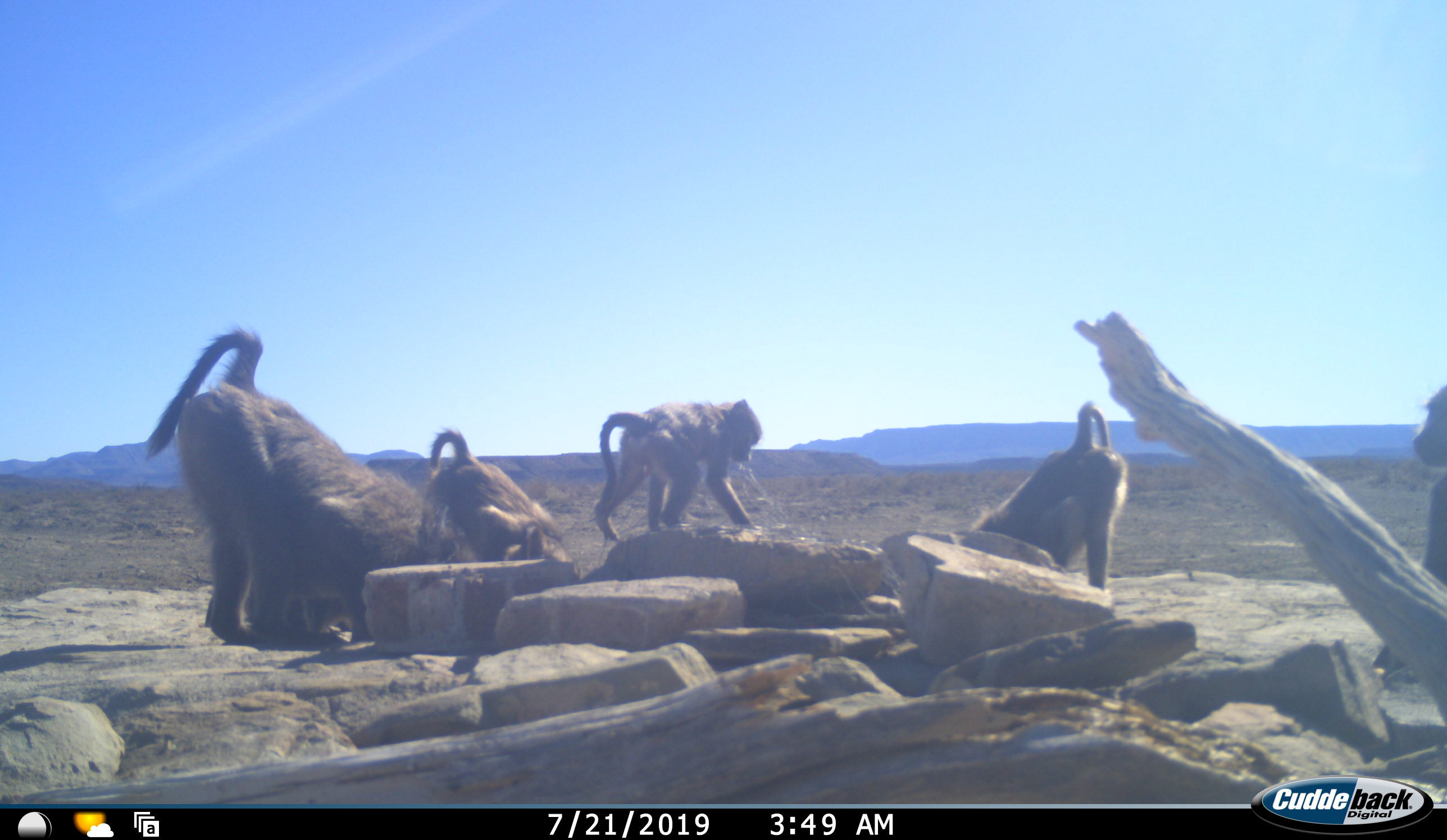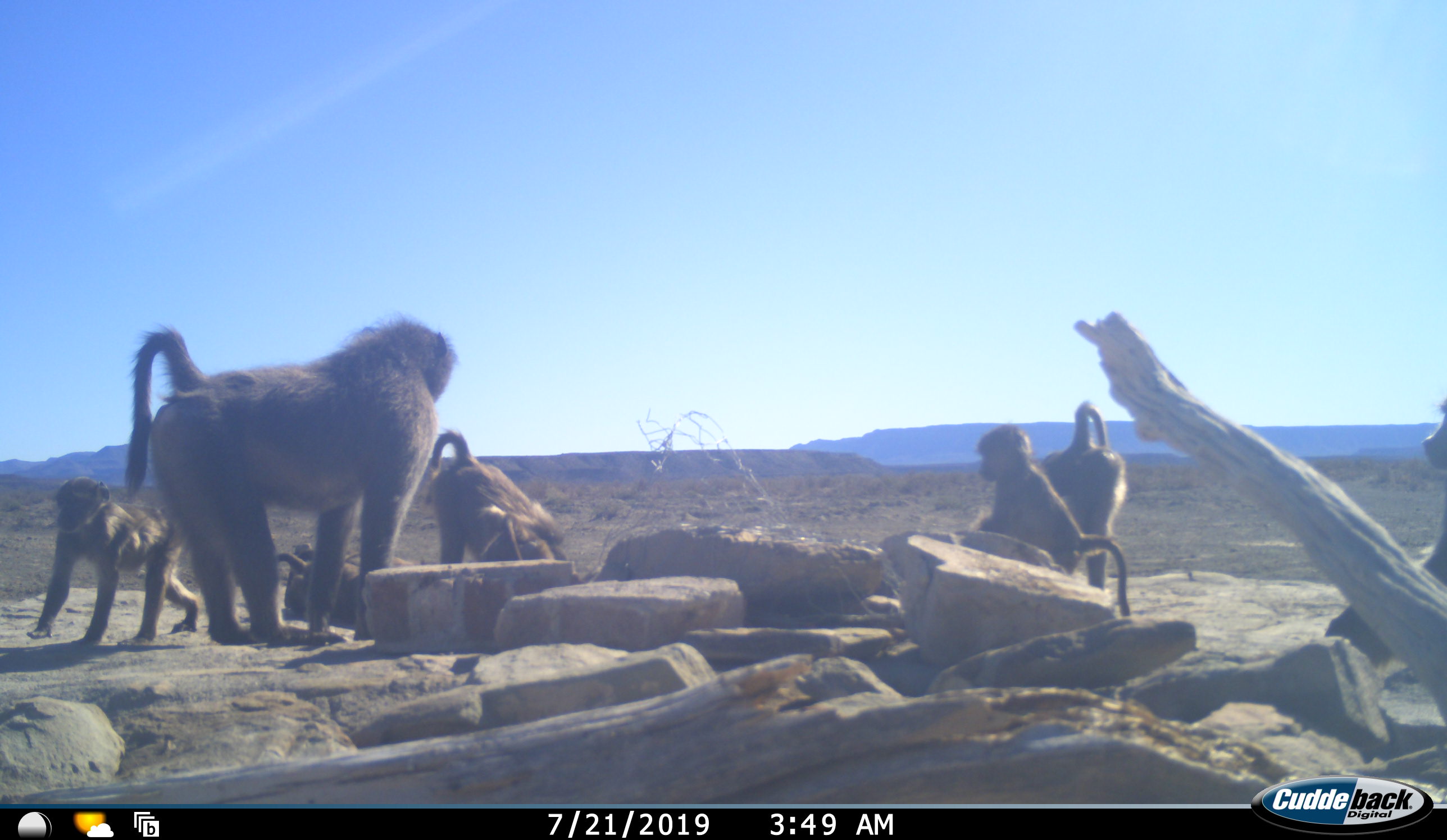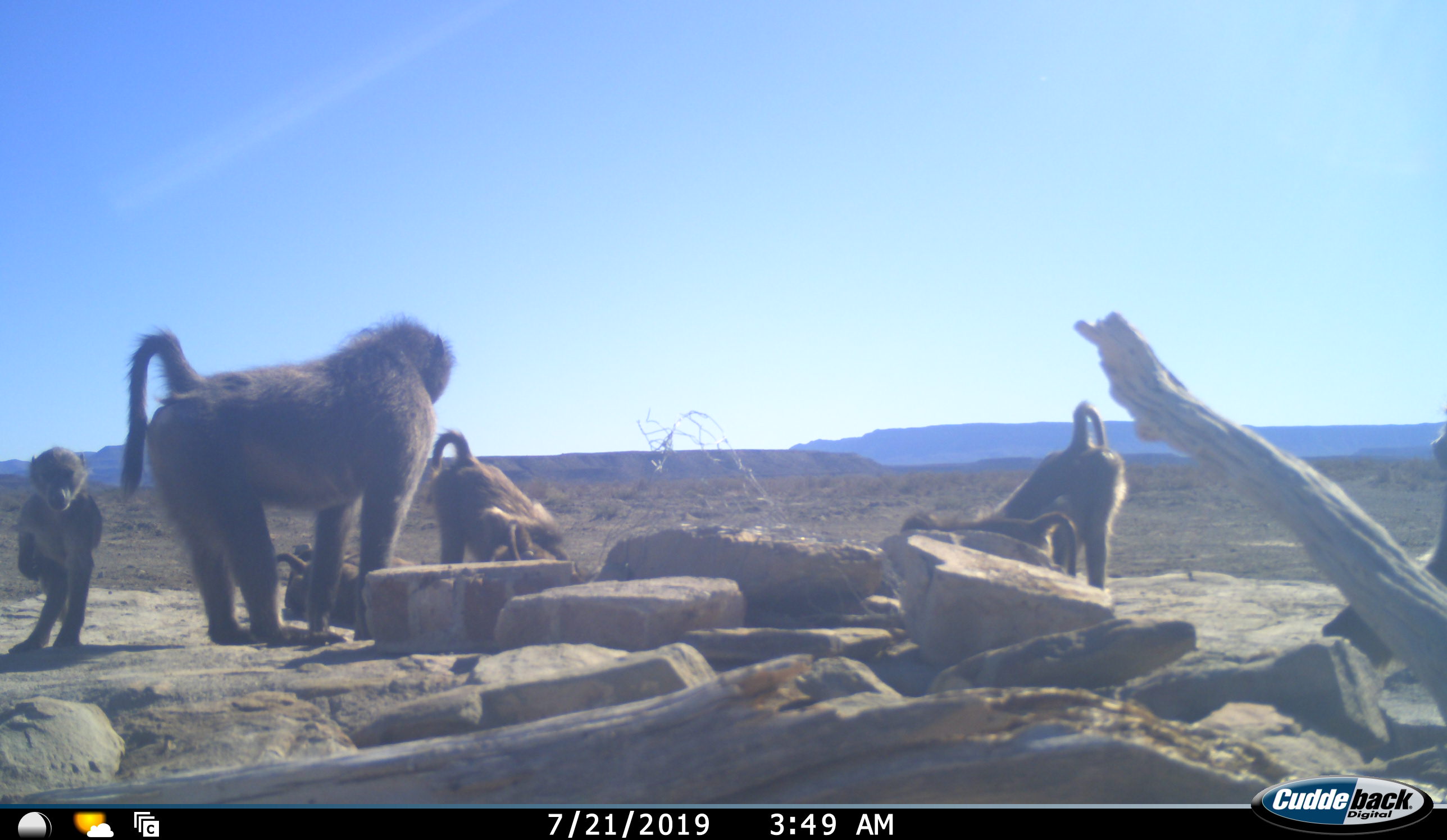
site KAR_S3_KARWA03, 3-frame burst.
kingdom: Animalia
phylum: Chordata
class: Mammalia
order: Primates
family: Cercopithecidae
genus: Papio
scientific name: Papio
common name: baboon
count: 6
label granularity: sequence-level